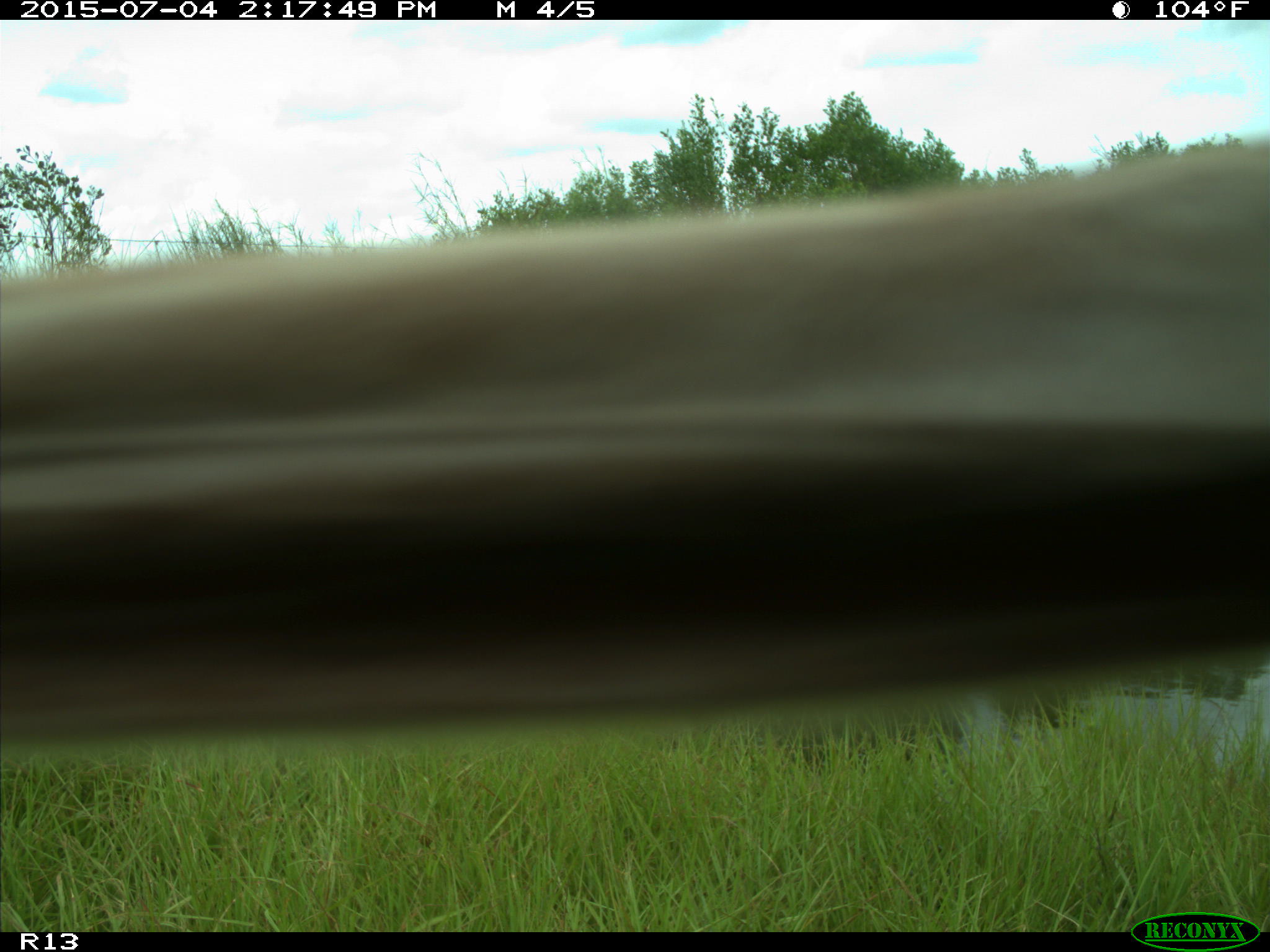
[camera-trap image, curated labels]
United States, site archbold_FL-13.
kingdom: Animalia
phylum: Chordata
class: Mammalia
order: Artiodactyla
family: Bovidae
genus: Bos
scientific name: Bos taurus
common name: domestic cow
Bos taurus (domestic cow).